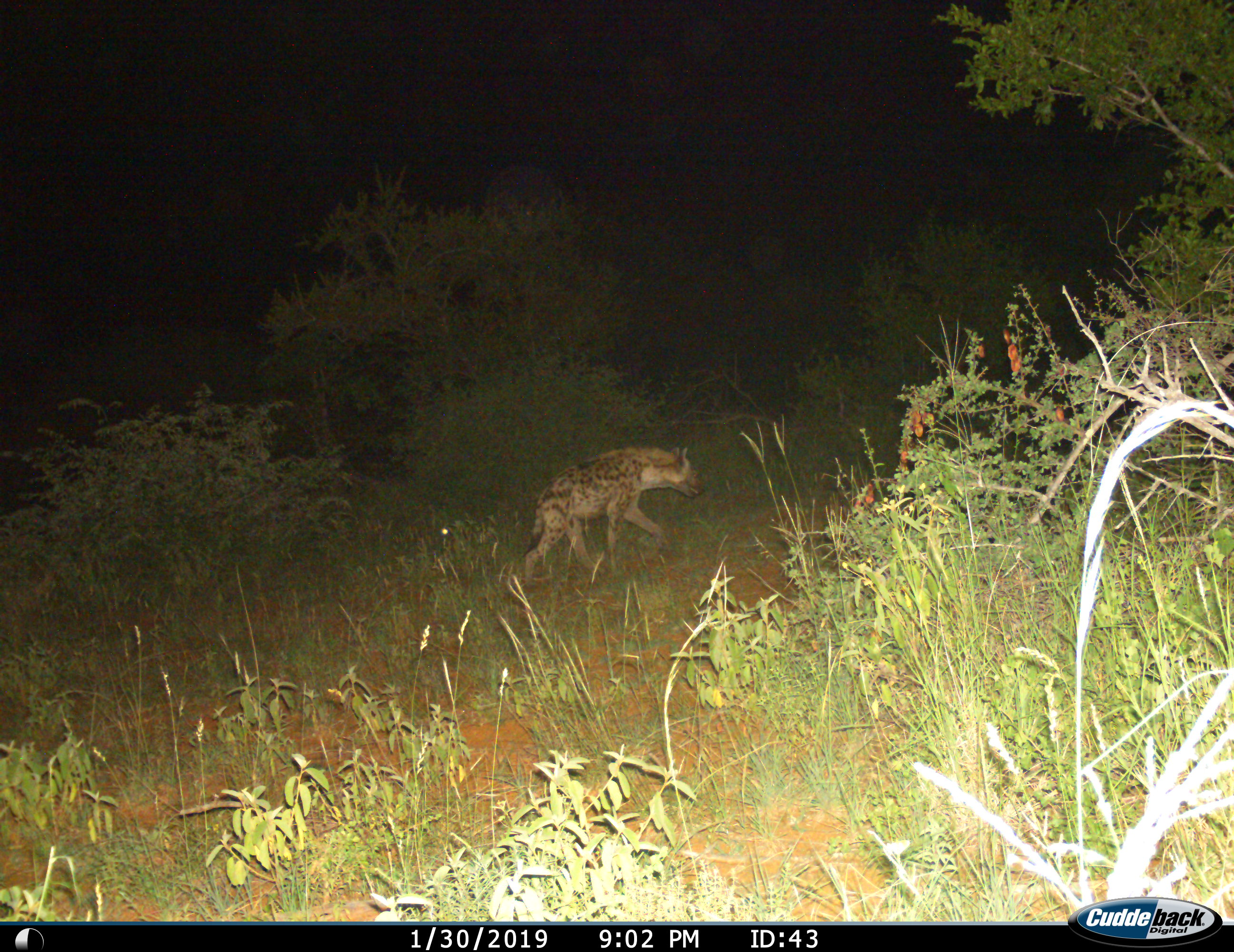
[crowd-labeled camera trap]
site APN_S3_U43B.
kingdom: Animalia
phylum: Chordata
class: Mammalia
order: Carnivora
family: Hyaenidae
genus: Crocuta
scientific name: Crocuta crocuta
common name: spotted hyena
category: hyenaspotted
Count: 1.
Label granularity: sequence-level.